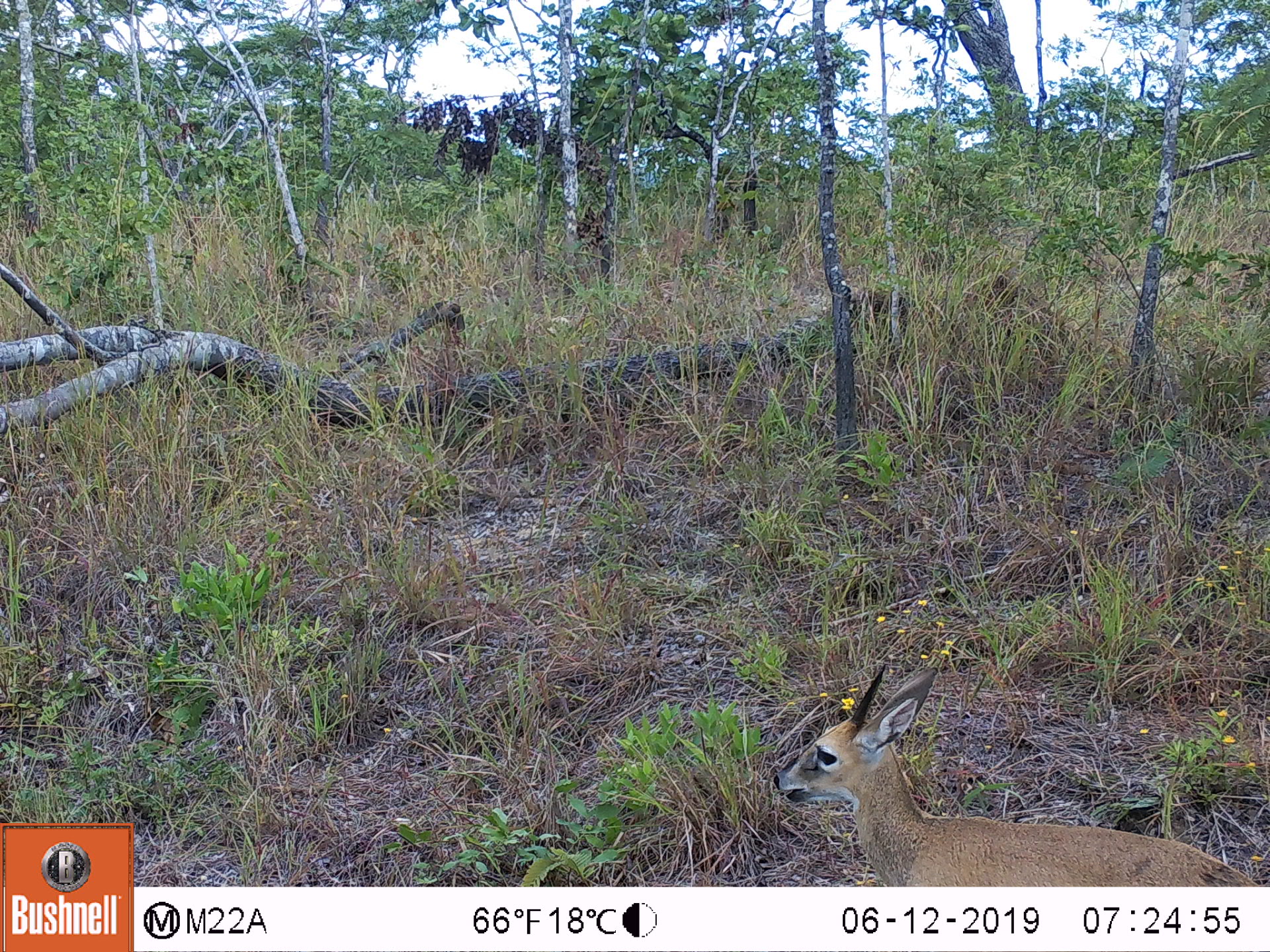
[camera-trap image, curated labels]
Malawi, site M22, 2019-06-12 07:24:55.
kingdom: Animalia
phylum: Chordata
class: Mammalia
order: Artiodactyla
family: Bovidae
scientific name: Antilopinae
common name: small antelope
Small antelope (Antilopinae), count 1.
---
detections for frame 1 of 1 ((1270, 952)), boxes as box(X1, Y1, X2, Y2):
small antelope: box(753, 655, 1266, 883)